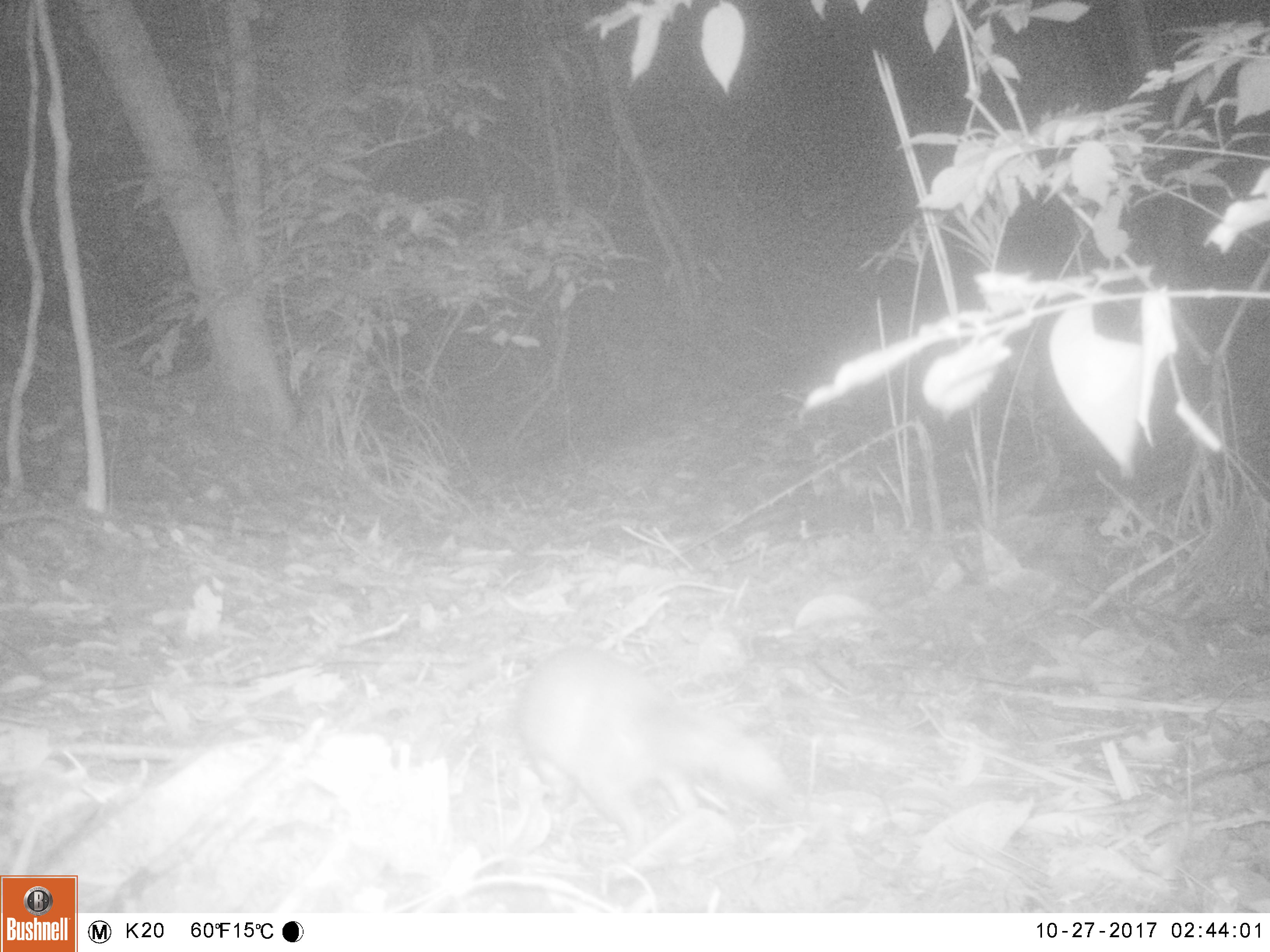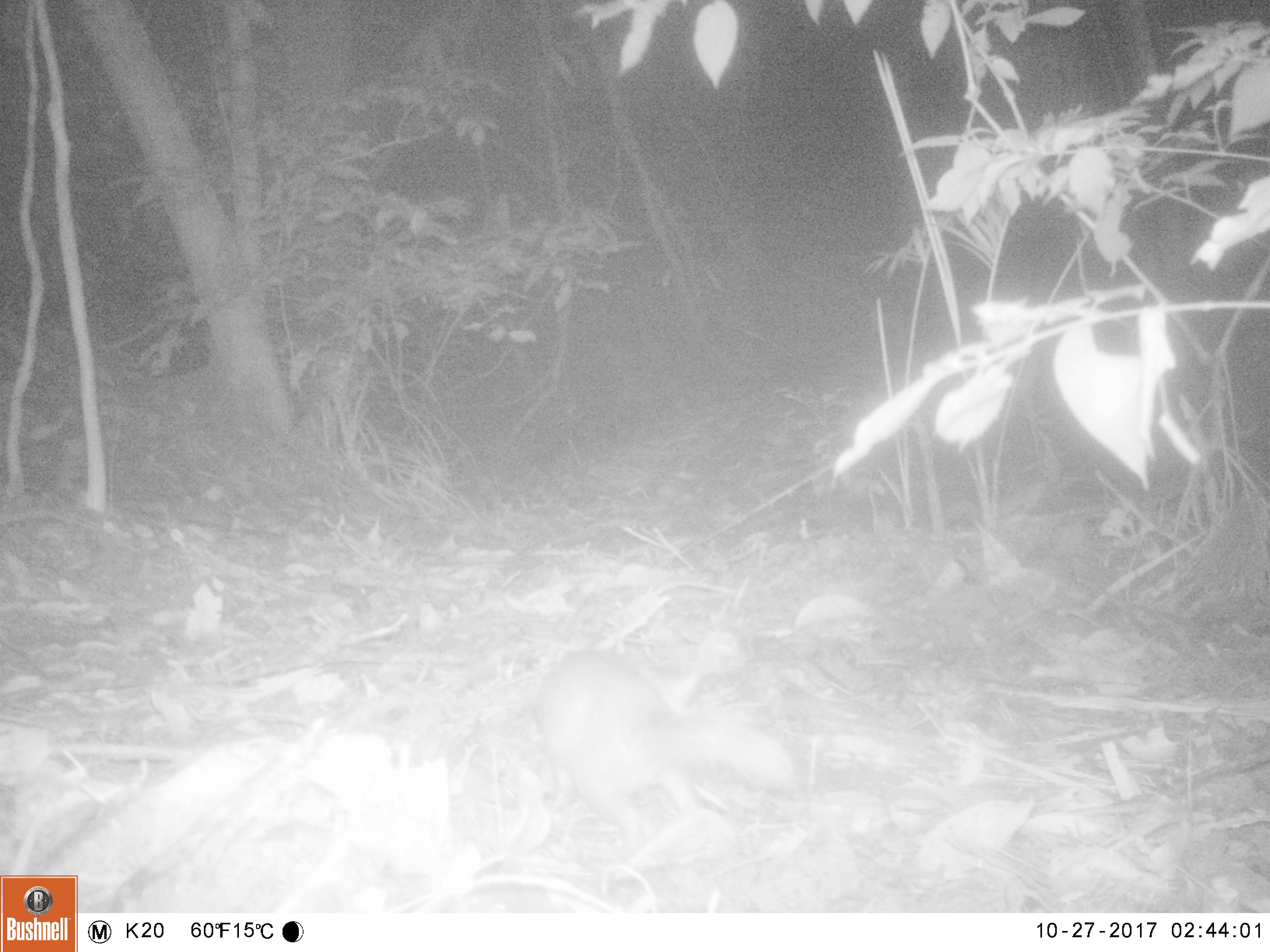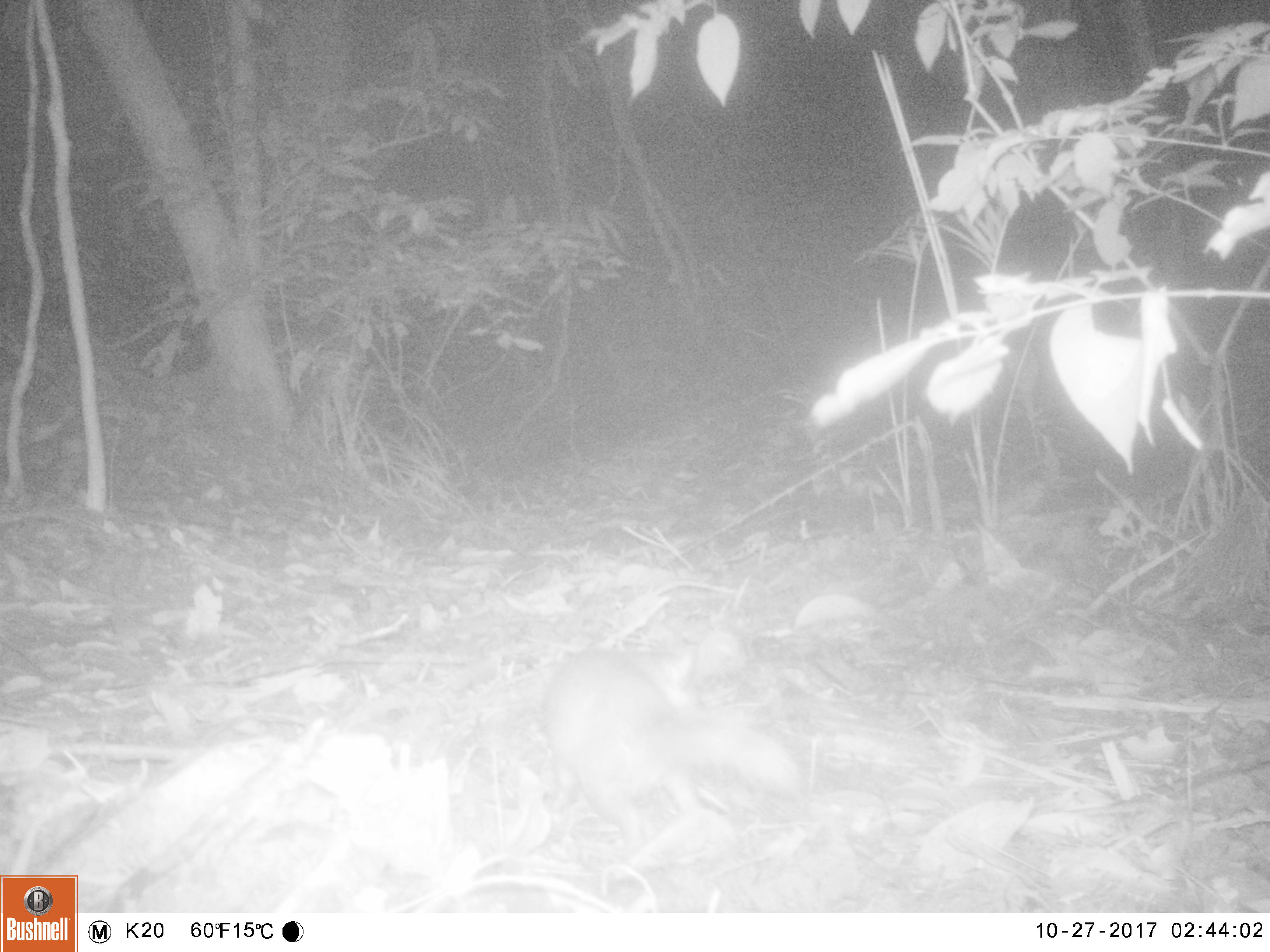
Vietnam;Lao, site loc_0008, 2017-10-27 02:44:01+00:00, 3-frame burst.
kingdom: Animalia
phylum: Chordata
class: Mammalia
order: Carnivora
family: Mustelidae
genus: Melogale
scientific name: Melogale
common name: ferret badger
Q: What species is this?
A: Ferret badger (Melogale).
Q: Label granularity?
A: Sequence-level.